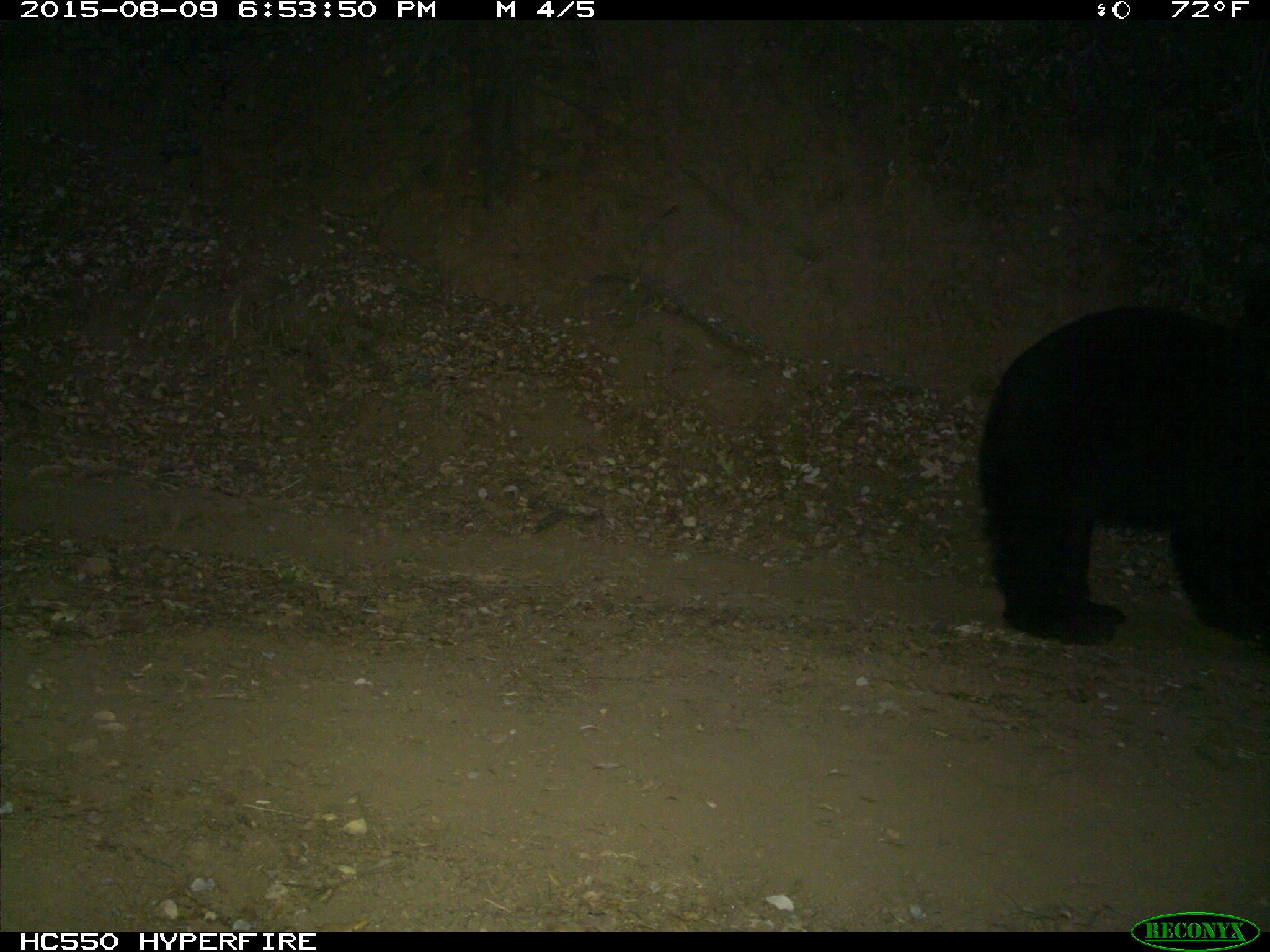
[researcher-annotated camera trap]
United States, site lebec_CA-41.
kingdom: Animalia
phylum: Chordata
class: Mammalia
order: Carnivora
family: Ursidae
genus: Ursus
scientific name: Ursus americanus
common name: american black bear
Ursus americanus (american black bear).